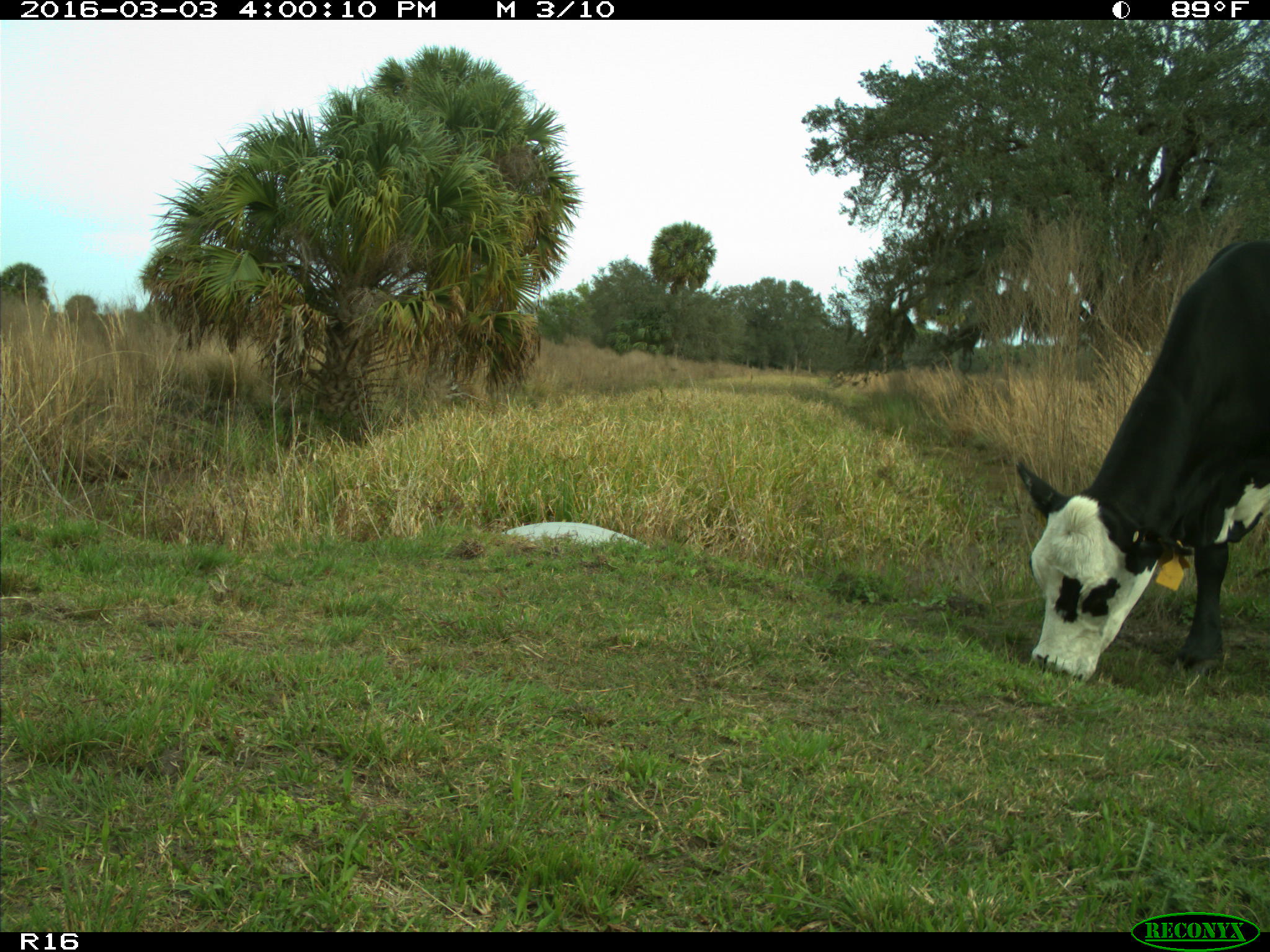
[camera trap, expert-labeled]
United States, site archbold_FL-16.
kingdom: Animalia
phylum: Chordata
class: Mammalia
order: Artiodactyla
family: Bovidae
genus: Bos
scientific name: Bos taurus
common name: domestic cow